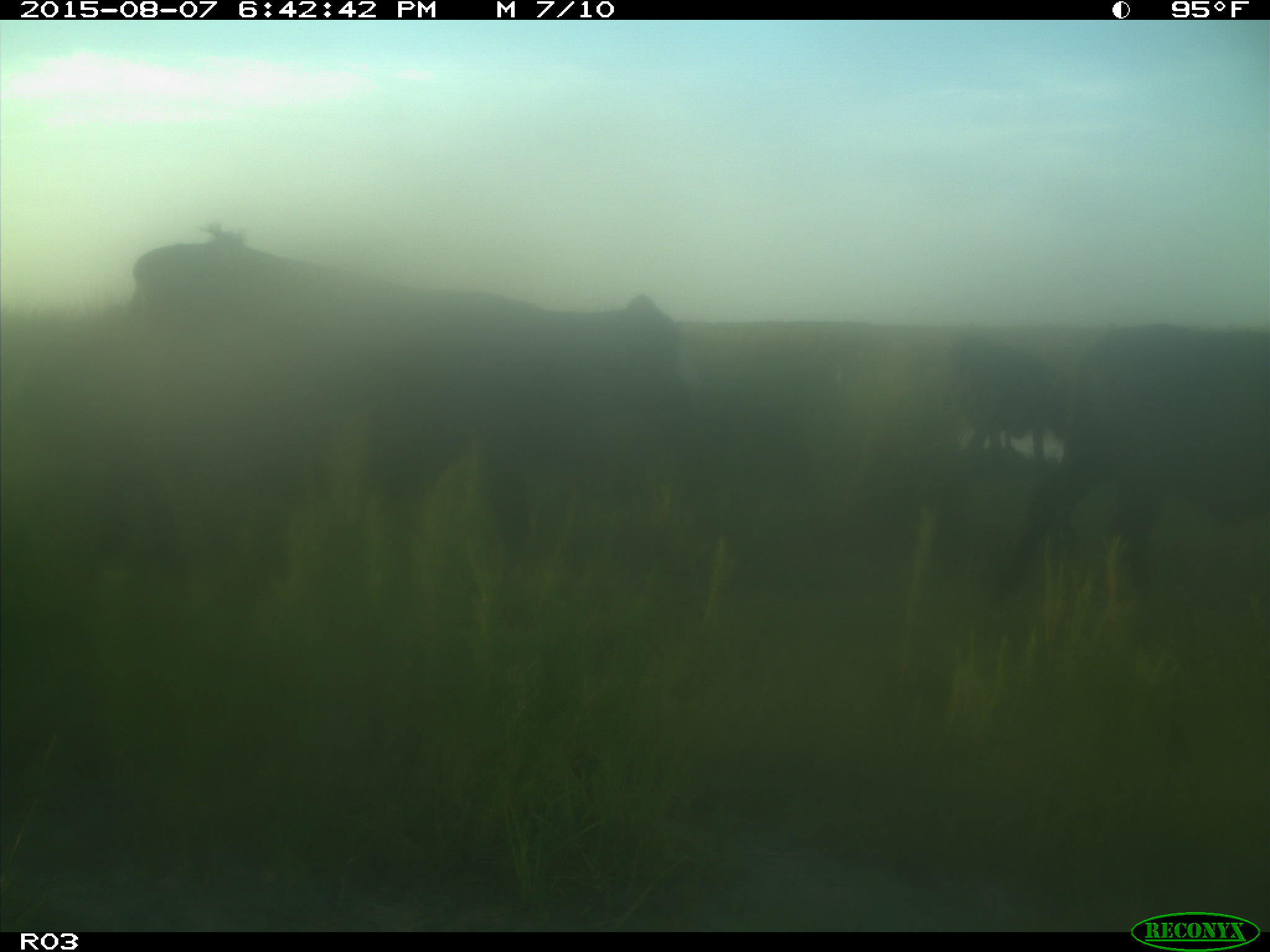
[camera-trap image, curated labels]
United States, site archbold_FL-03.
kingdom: Animalia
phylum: Chordata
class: Mammalia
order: Artiodactyla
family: Bovidae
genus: Bos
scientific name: Bos taurus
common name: domestic cow